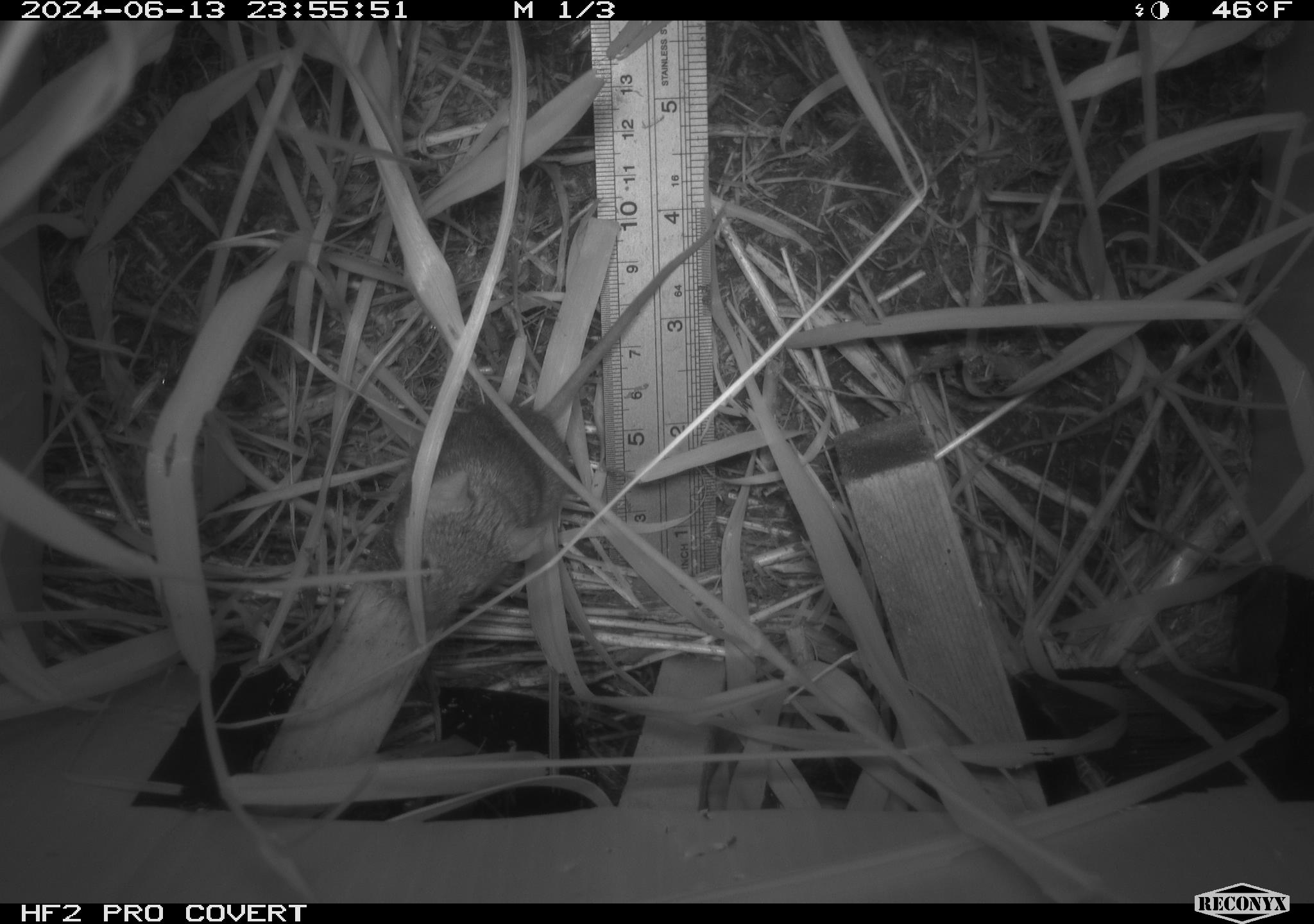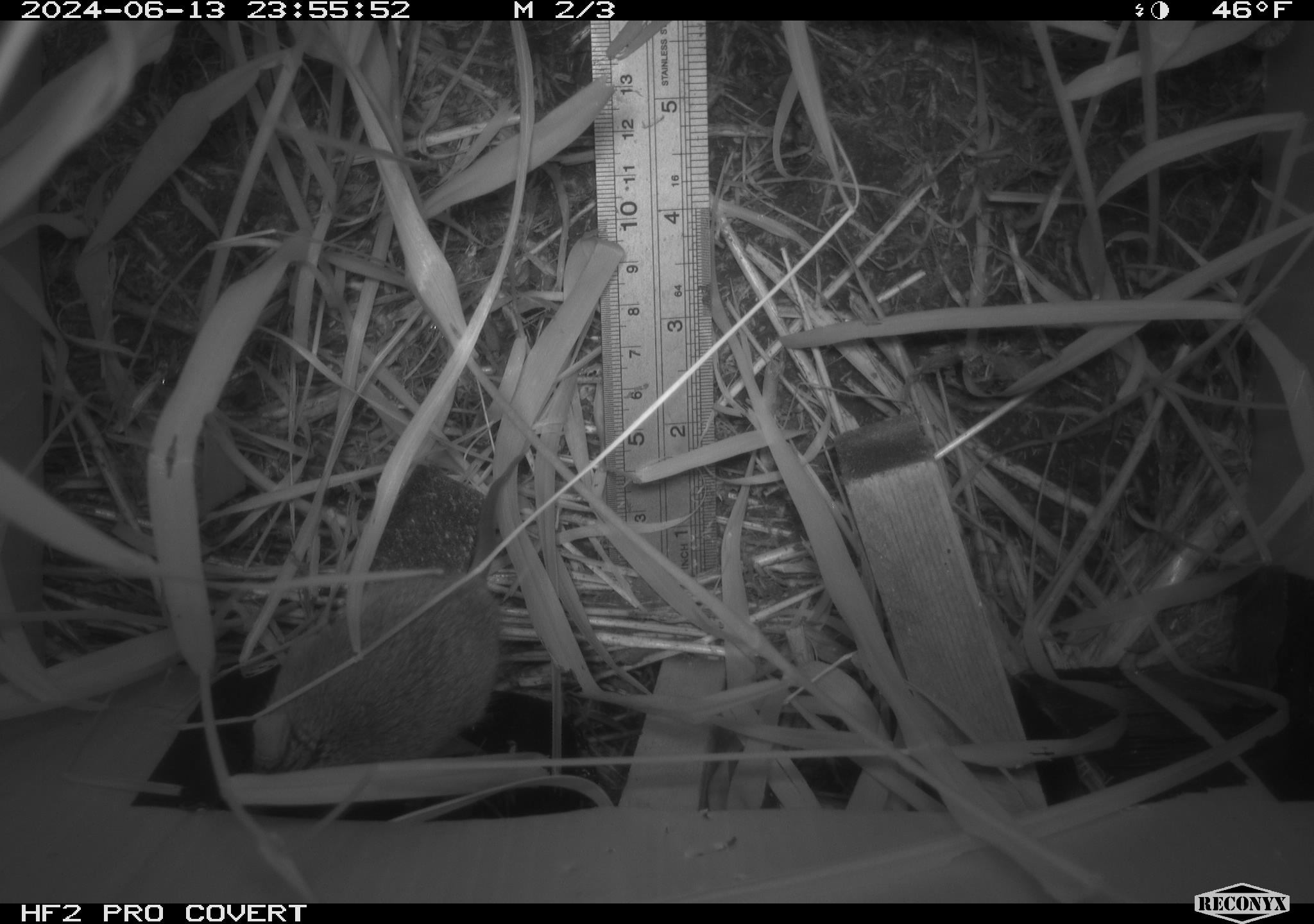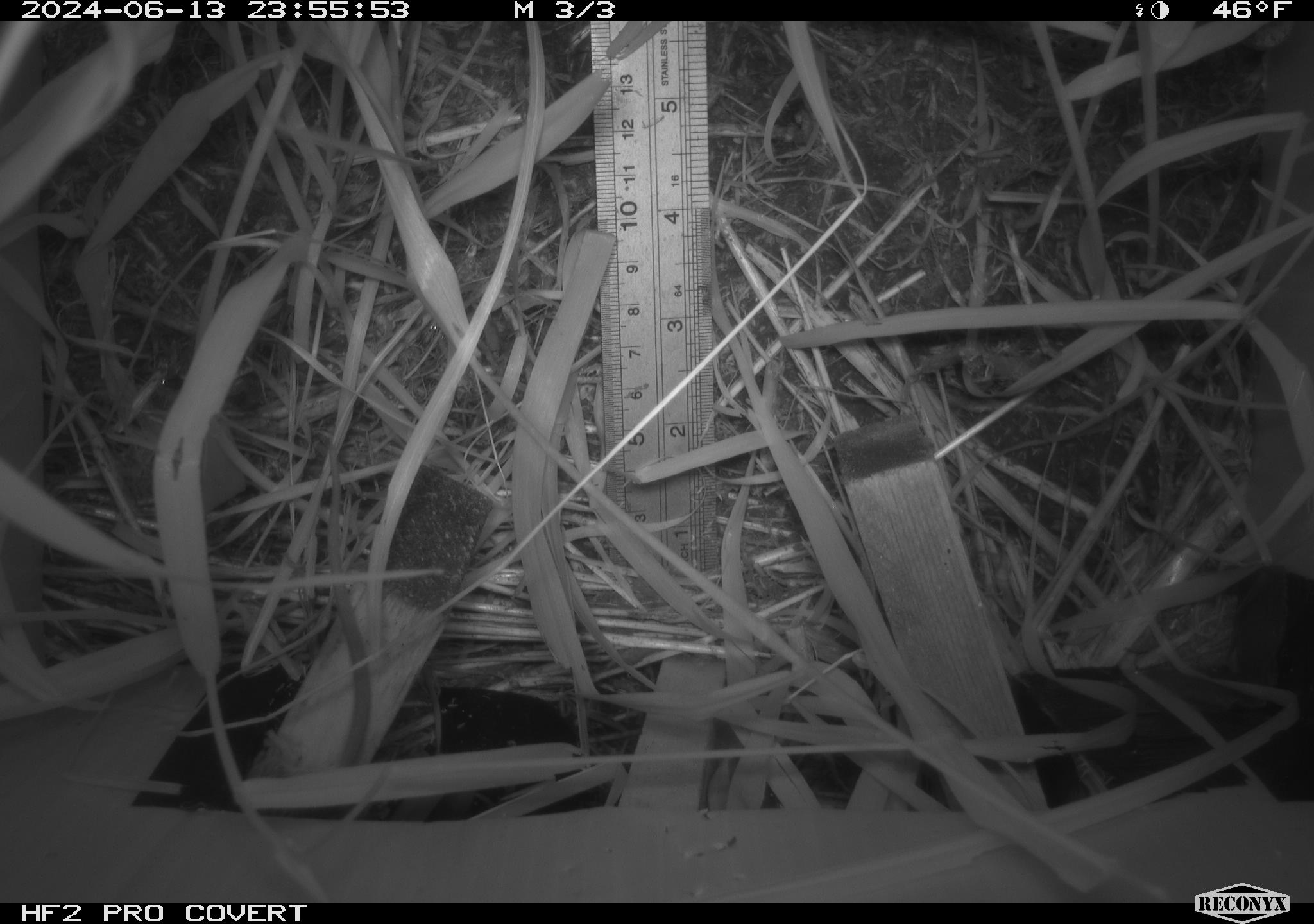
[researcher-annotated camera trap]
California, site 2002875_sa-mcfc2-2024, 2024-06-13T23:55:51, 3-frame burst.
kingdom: Animalia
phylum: Chordata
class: Mammalia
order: Rodentia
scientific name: Rodentia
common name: rodent